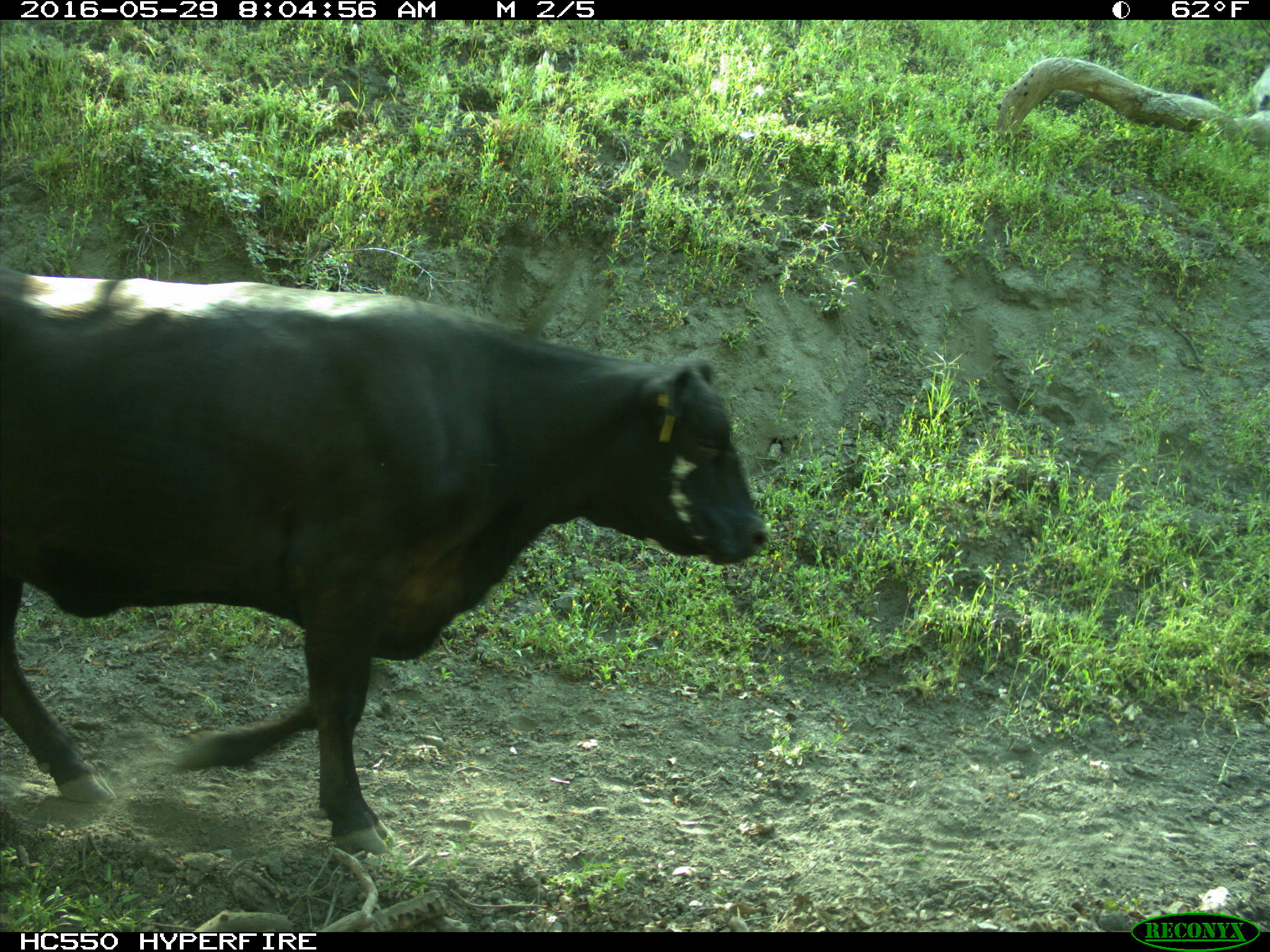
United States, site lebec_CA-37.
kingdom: Animalia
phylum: Chordata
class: Mammalia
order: Artiodactyla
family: Bovidae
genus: Bos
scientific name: Bos taurus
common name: domestic cow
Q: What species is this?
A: Bos taurus (domestic cow).